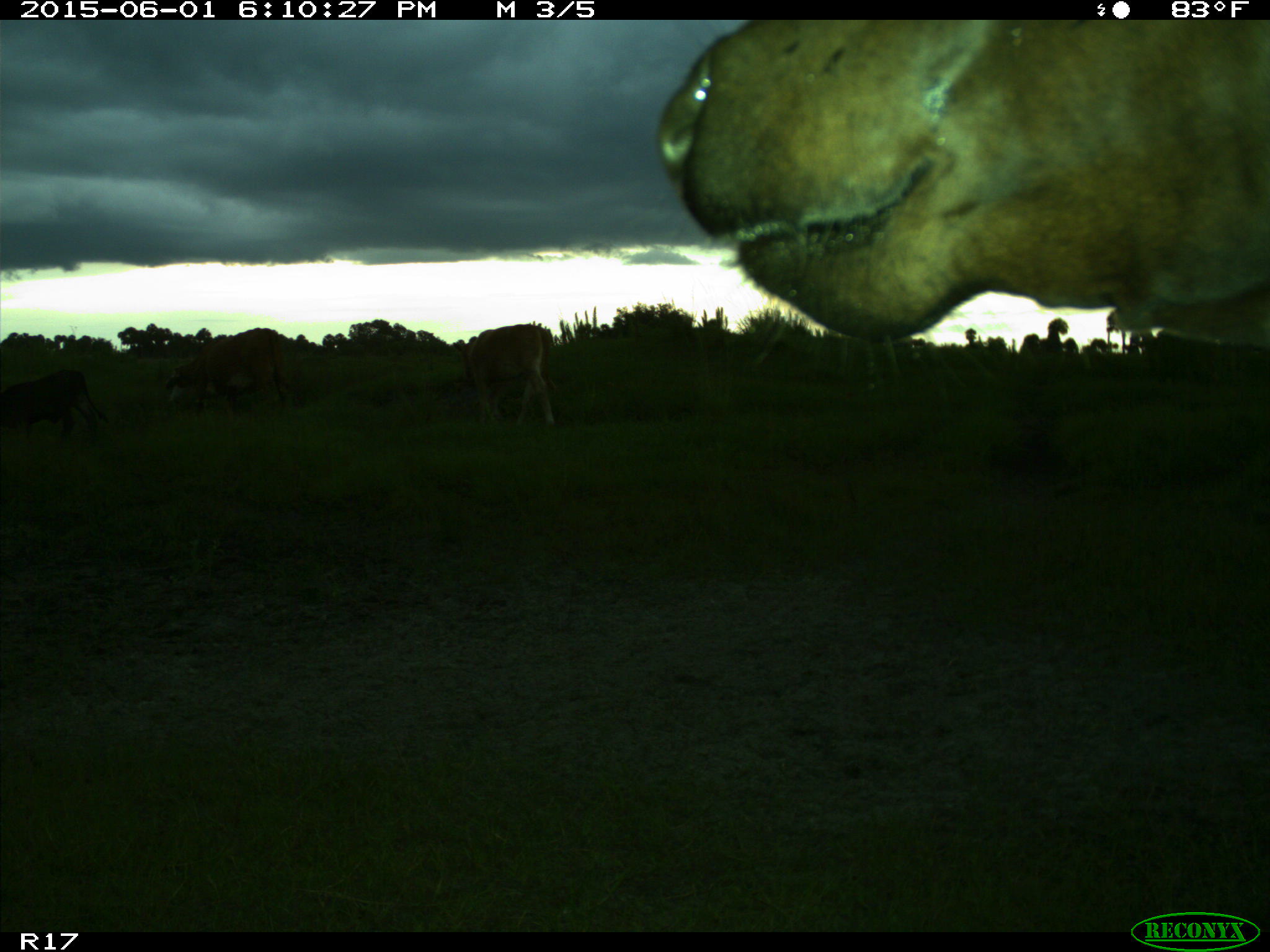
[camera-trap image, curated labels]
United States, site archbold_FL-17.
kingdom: Animalia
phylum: Chordata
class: Mammalia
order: Artiodactyla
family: Bovidae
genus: Bos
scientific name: Bos taurus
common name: domestic cow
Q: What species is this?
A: Bos taurus (domestic cow).